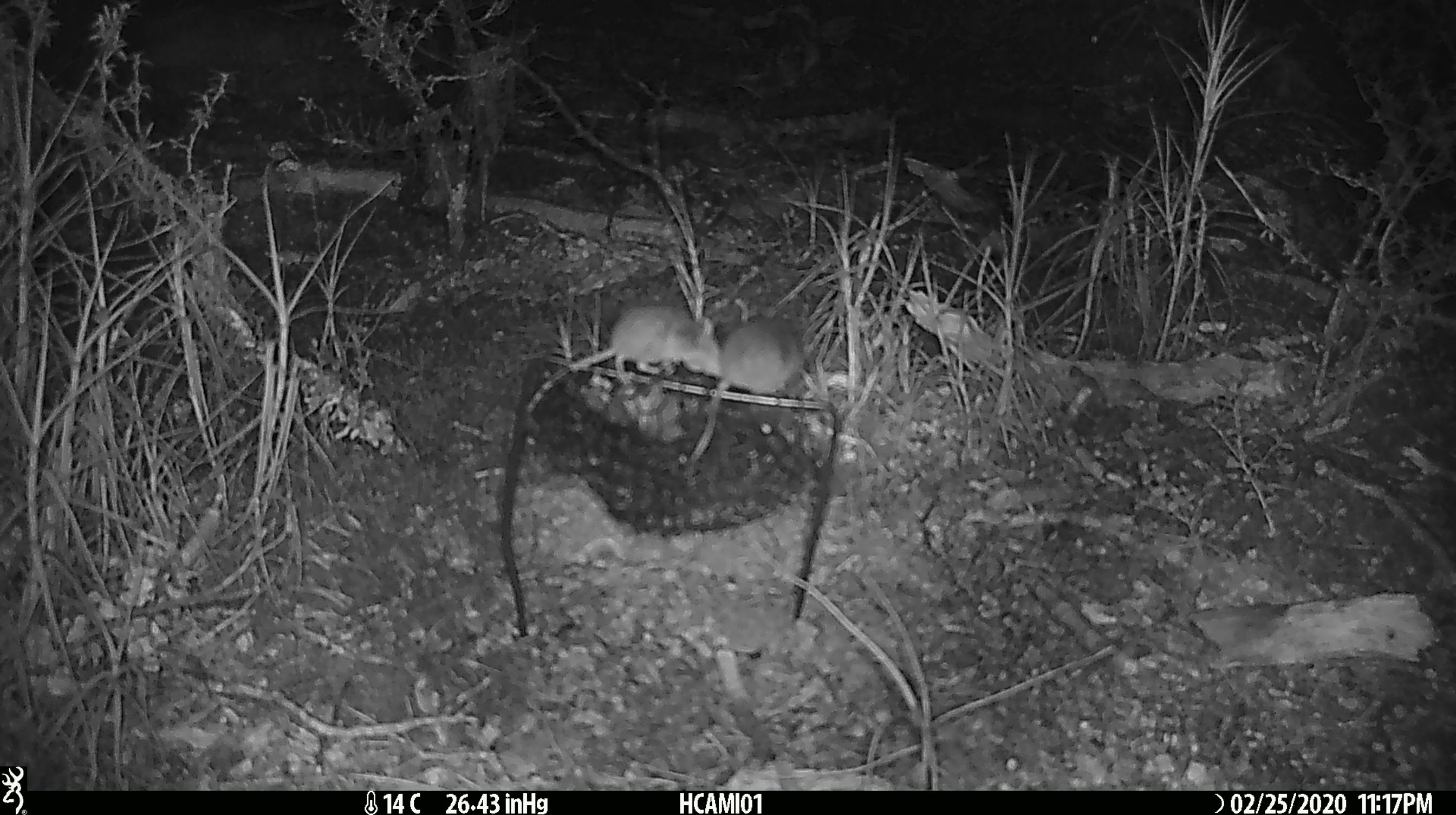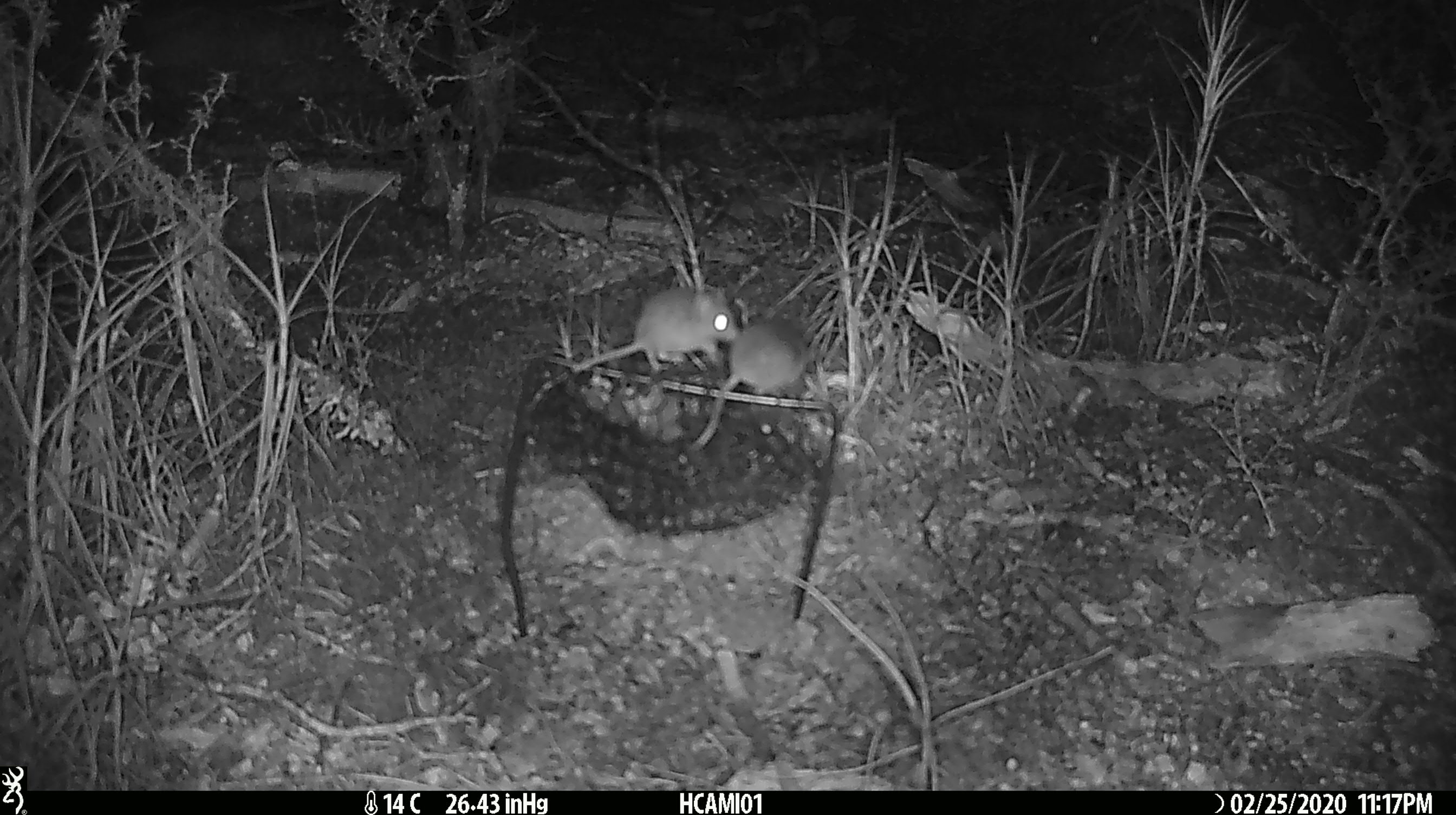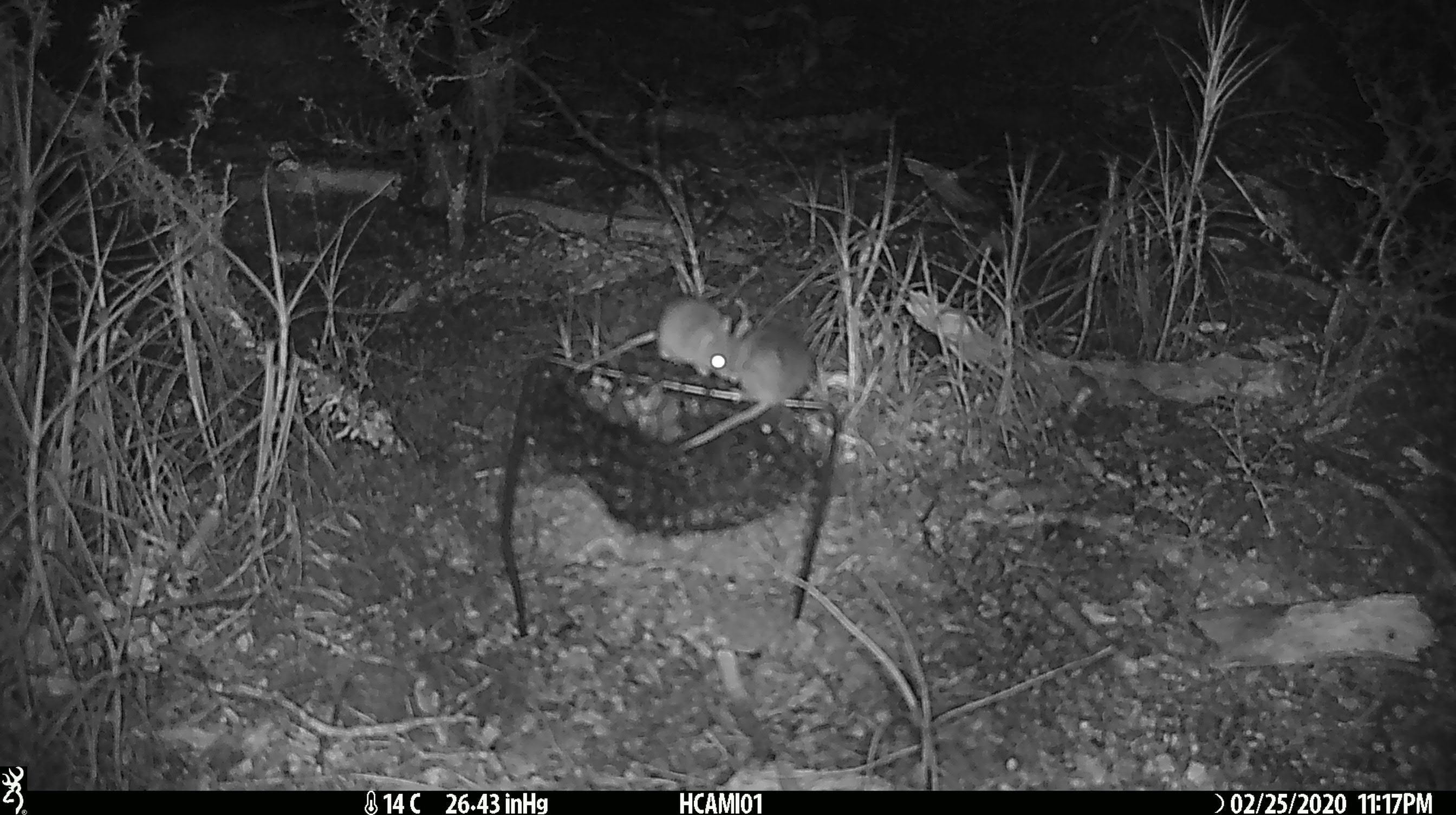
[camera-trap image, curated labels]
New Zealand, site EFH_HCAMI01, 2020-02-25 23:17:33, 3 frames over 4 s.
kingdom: Animalia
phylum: Chordata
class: Mammalia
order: Rodentia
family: Muridae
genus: Mus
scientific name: Mus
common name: mouse